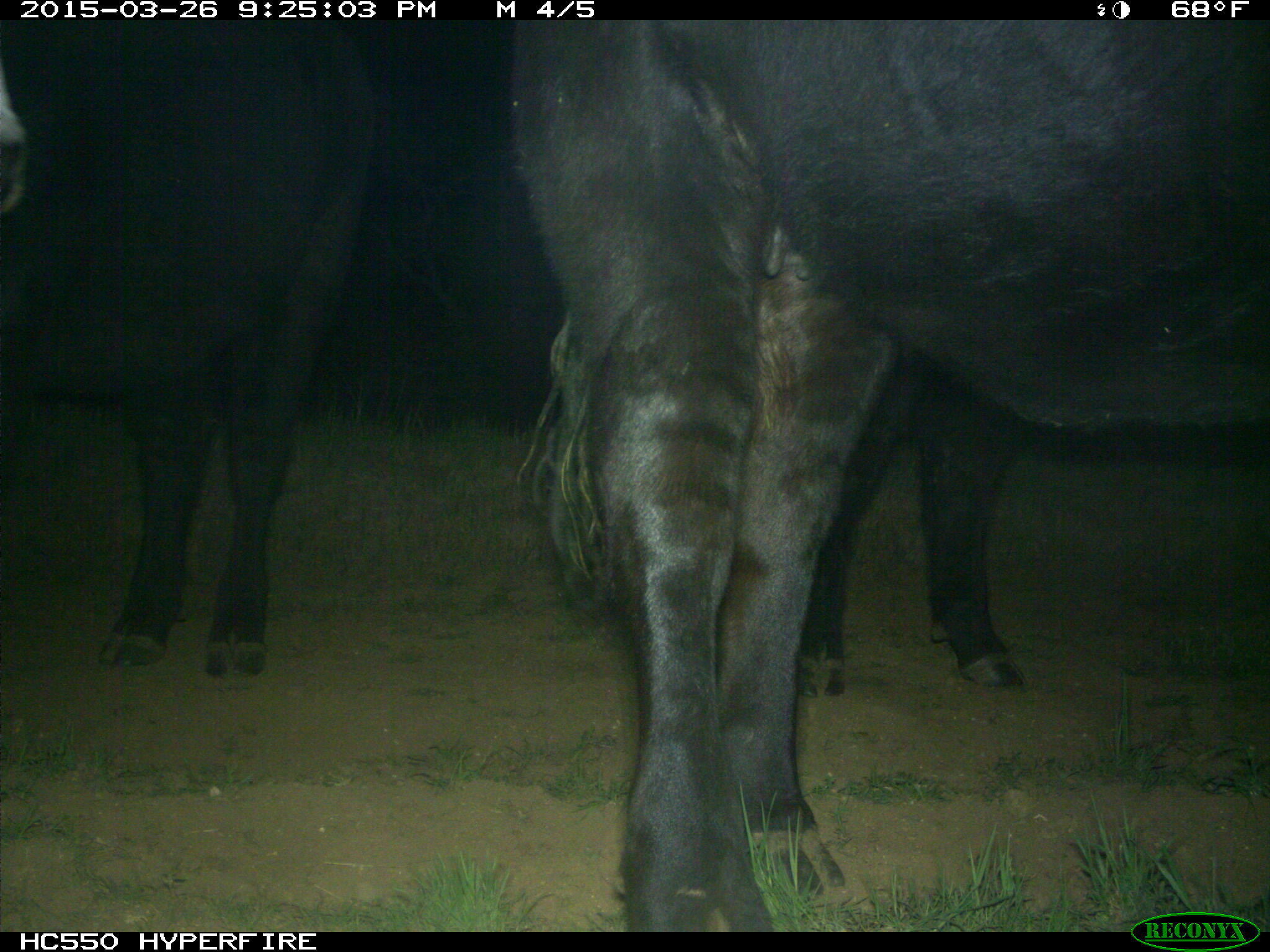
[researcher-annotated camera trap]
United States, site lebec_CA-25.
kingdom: Animalia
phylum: Chordata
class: Mammalia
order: Artiodactyla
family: Bovidae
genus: Bos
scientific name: Bos taurus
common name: domestic cow